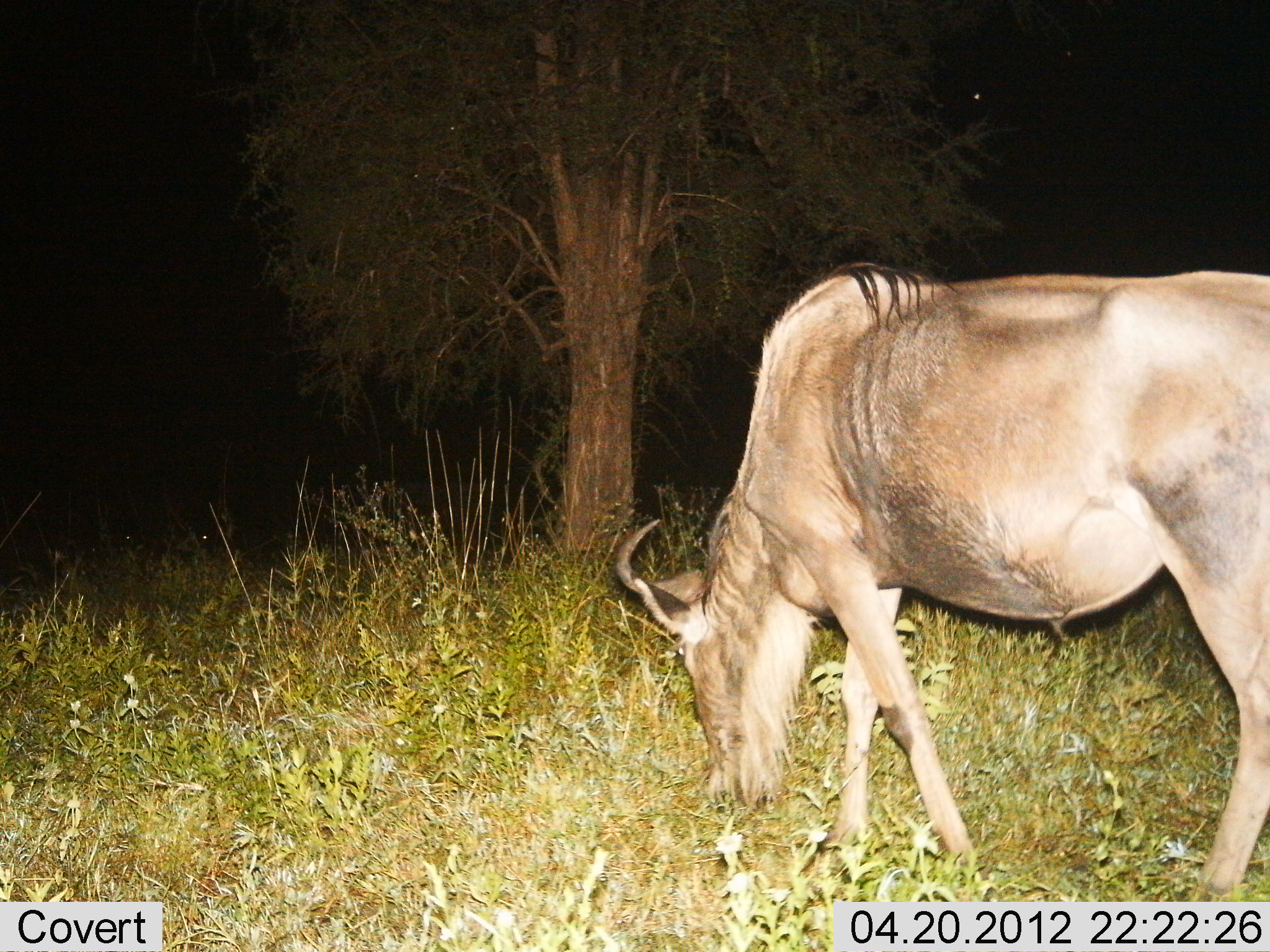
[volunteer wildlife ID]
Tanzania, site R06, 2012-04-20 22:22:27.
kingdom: Animalia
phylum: Chordata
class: Mammalia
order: Artiodactyla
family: Bovidae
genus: Connochaetes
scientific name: Connochaetes taurinus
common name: blue wildebeest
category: wildebeest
Wildebeest (blue wildebeest) (Connochaetes taurinus), count 1. Behavior (volunteer vote fractions): standing 21%, resting 0%, moving 3%, interacting 0%. Young present (vote fraction): 0%. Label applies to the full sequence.